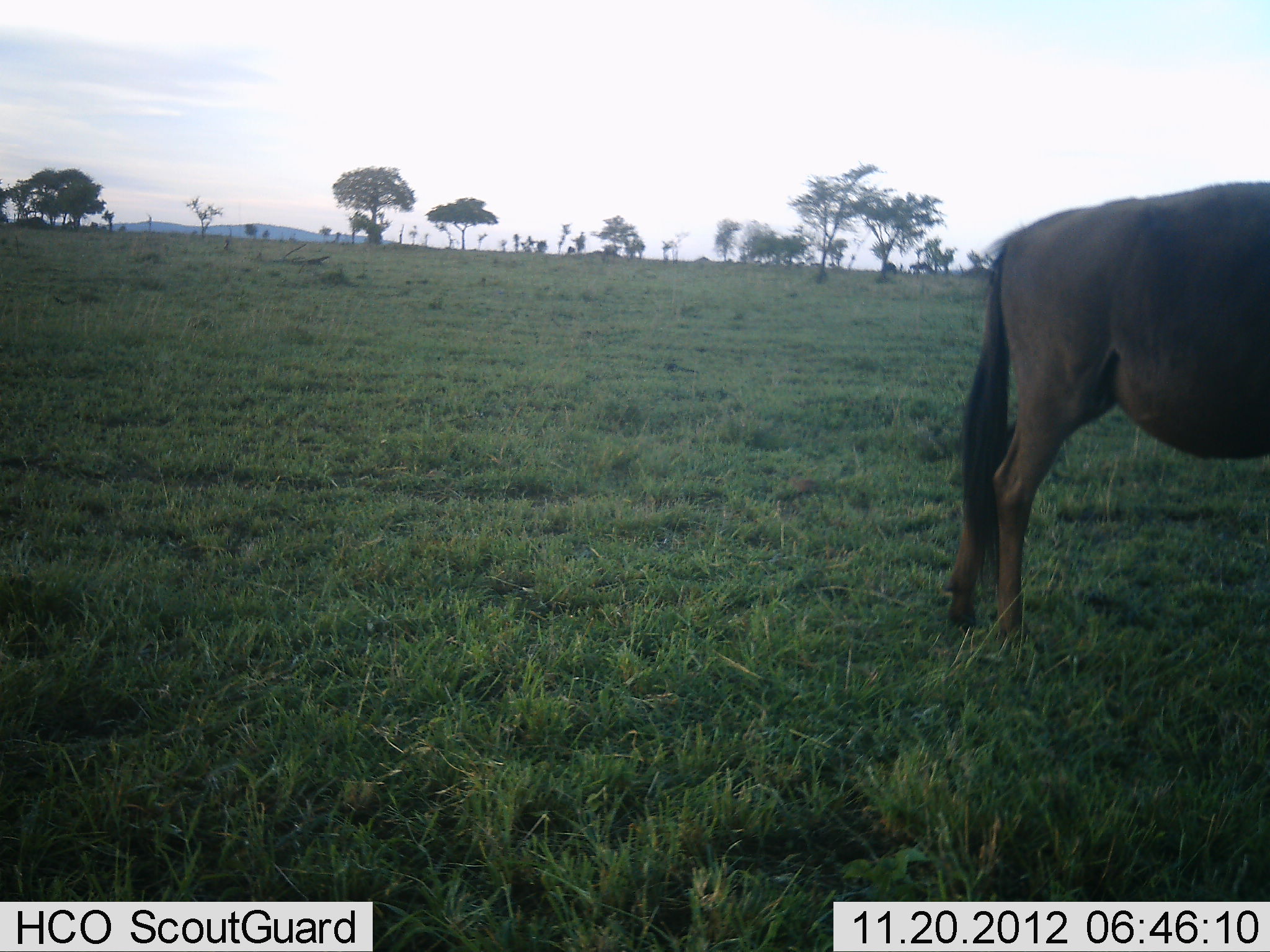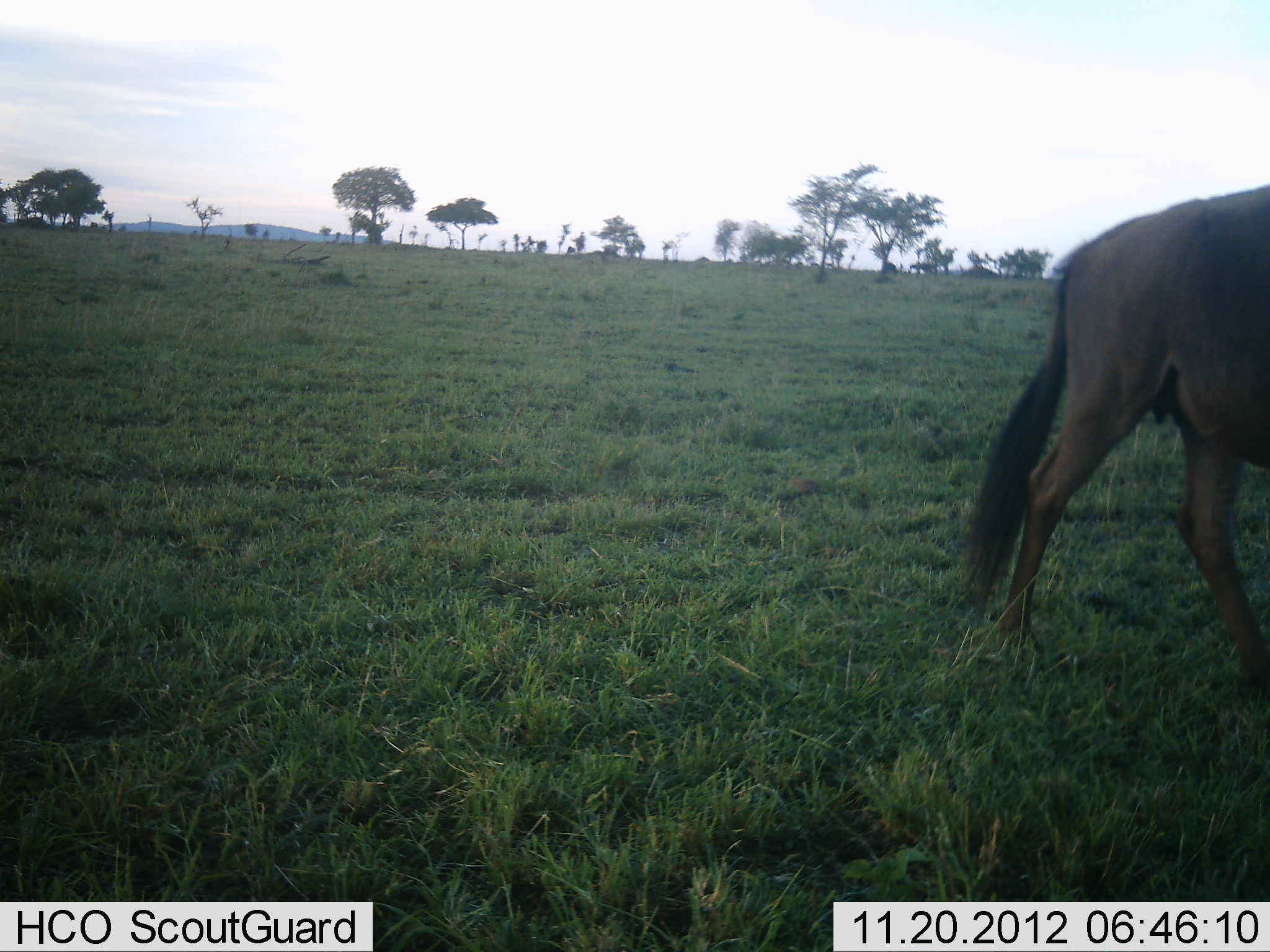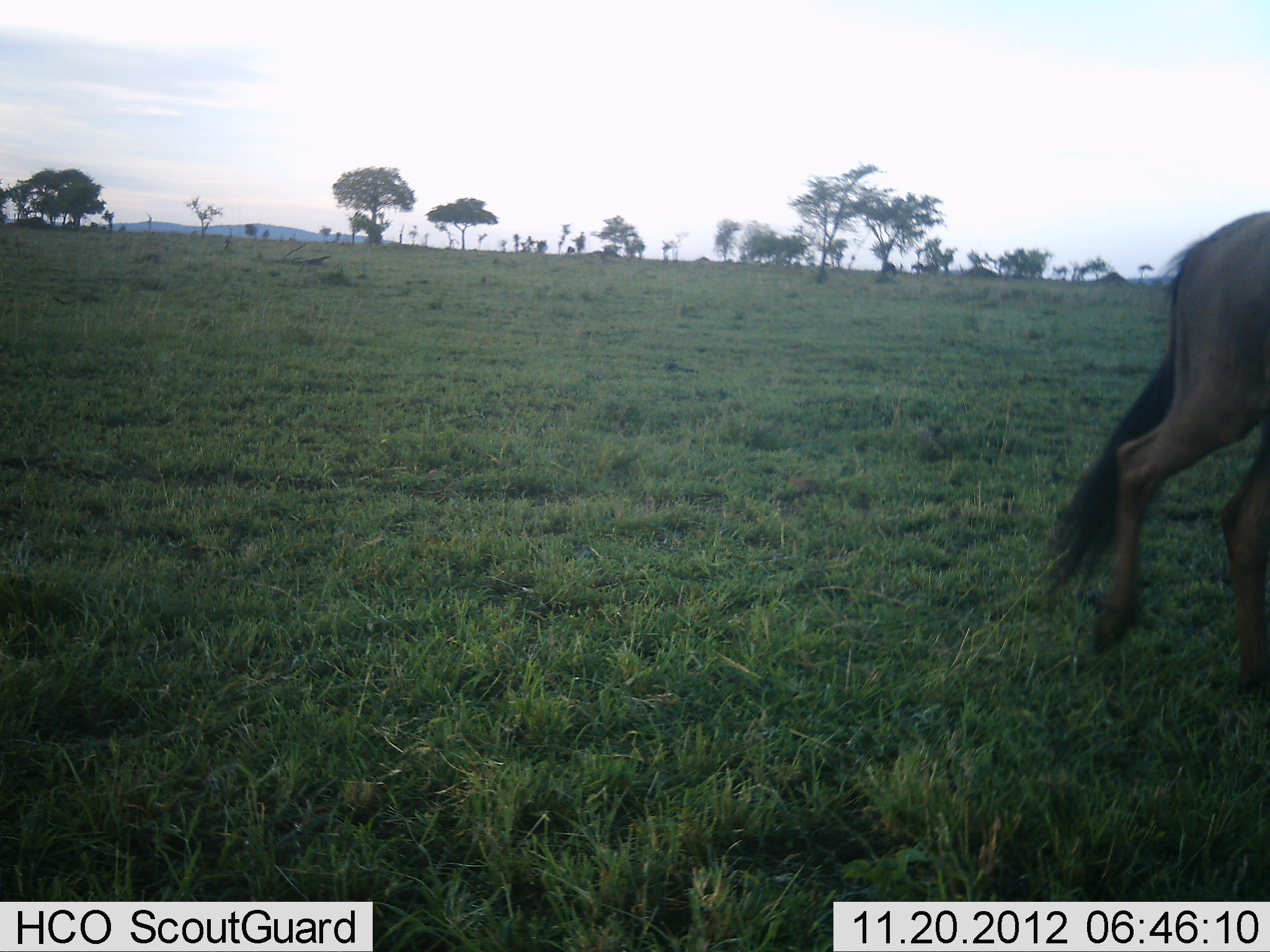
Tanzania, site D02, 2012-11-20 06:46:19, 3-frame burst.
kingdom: Animalia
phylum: Chordata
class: Mammalia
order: Artiodactyla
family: Bovidae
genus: Connochaetes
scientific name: Connochaetes taurinus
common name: blue wildebeest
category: wildebeest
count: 1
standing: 7%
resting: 0%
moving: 90%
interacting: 0%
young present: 0%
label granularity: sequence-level